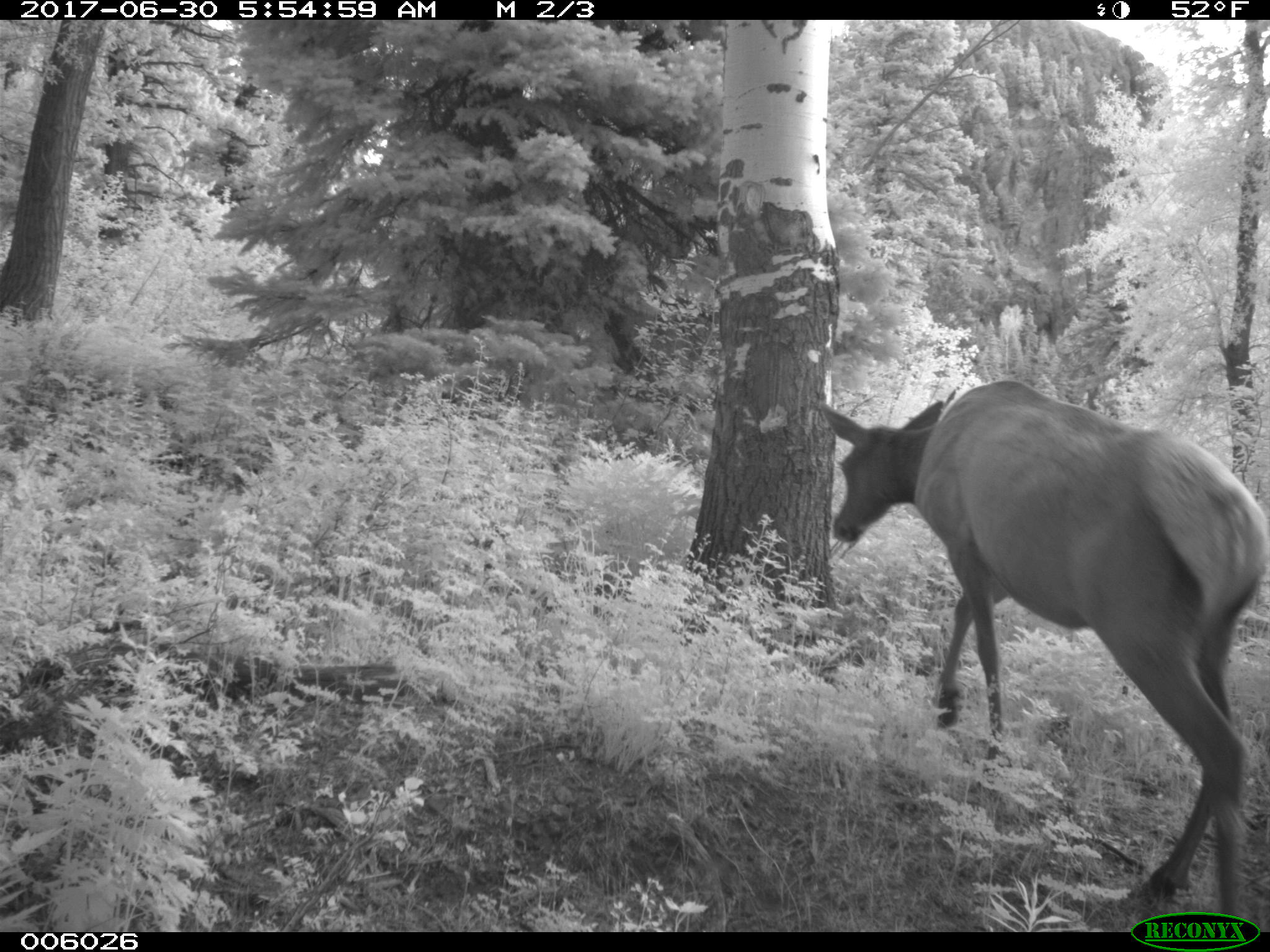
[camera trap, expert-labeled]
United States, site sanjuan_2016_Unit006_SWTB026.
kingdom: Animalia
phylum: Chordata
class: Mammalia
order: Artiodactyla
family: Cervidae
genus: Cervus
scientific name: Cervus elaphus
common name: red deer